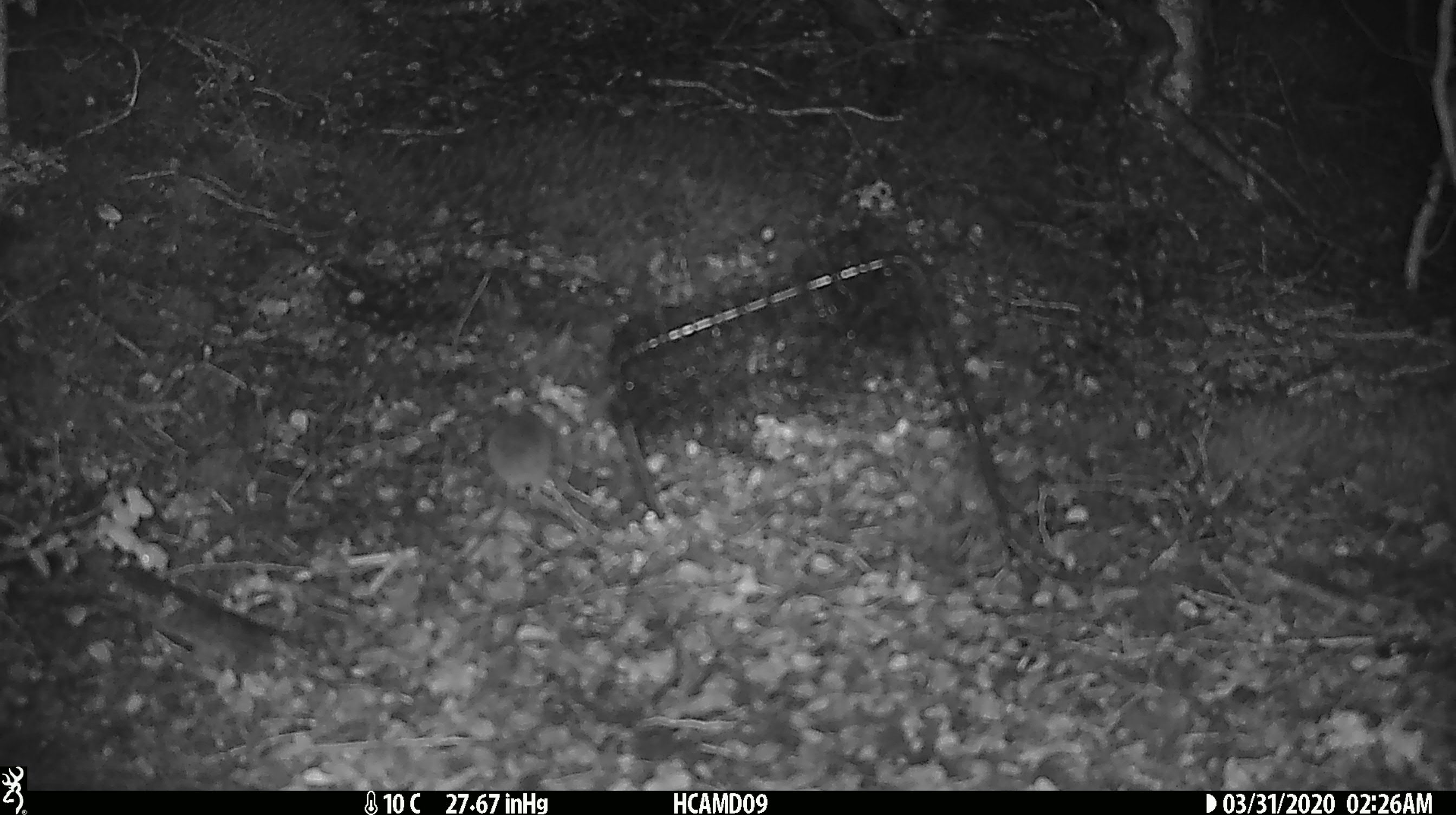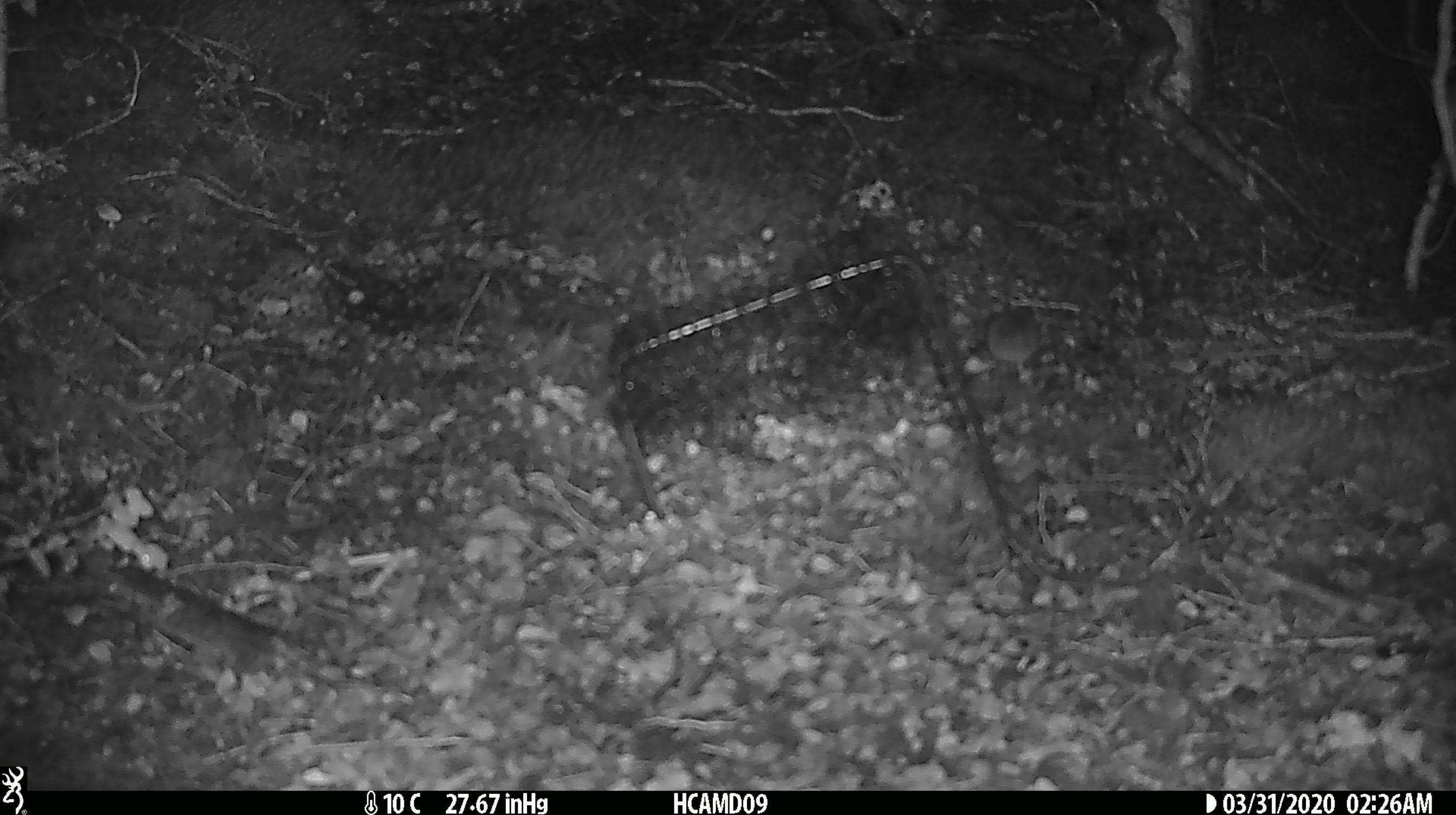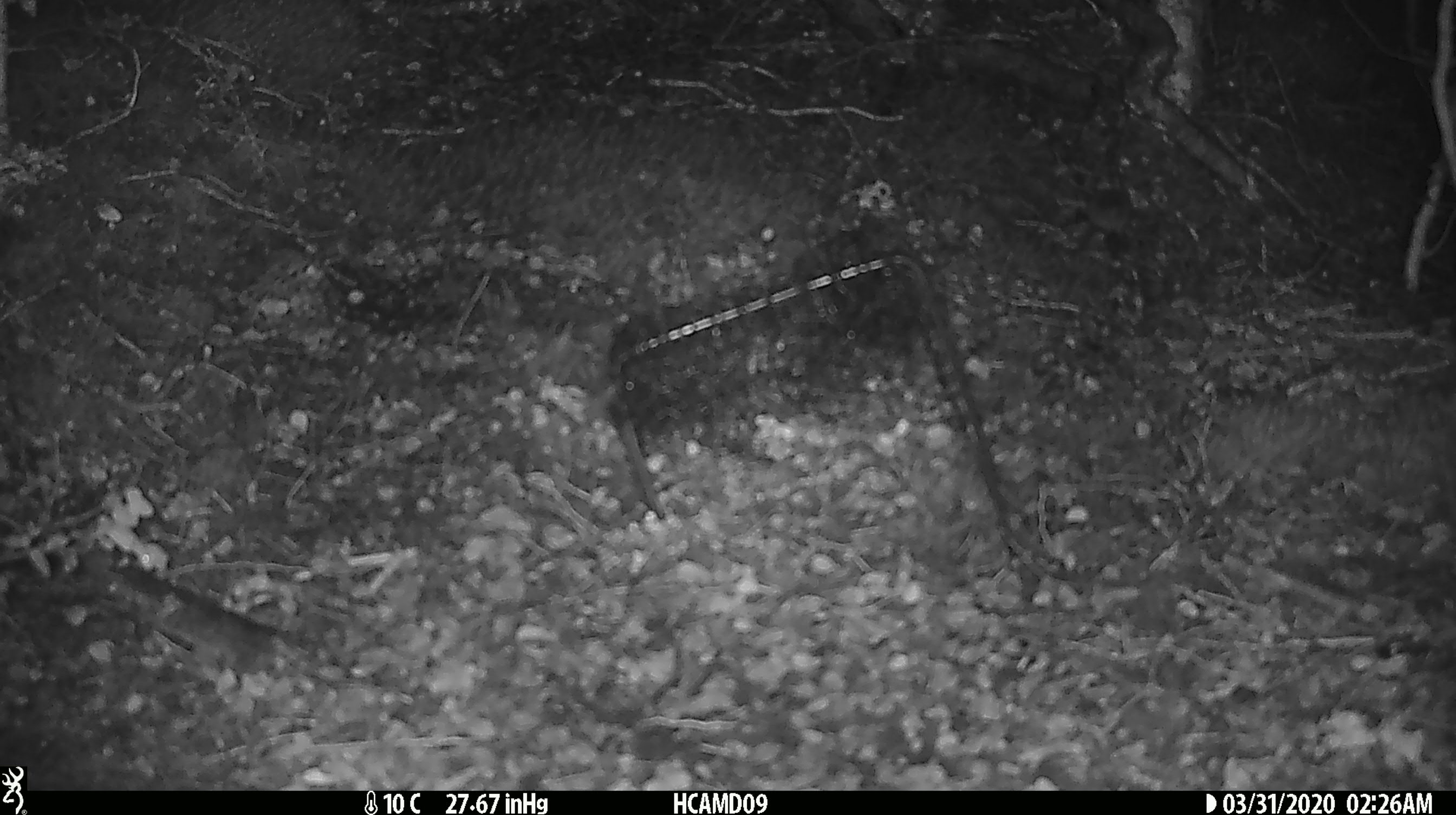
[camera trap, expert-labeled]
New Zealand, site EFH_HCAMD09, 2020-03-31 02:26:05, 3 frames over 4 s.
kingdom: Animalia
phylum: Chordata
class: Mammalia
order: Rodentia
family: Muridae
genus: Mus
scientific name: Mus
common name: mouse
Mouse (Mus).